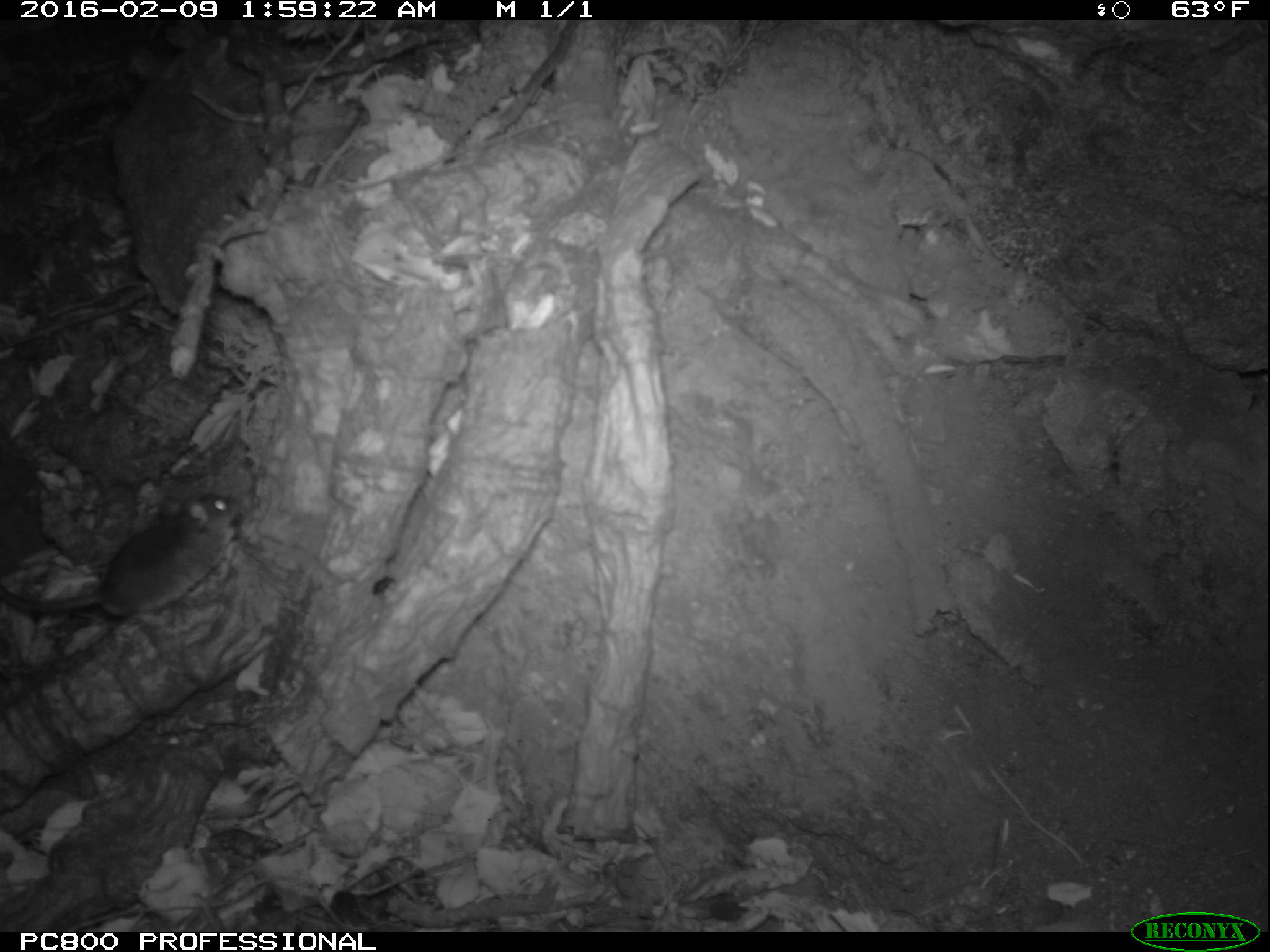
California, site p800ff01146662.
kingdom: Animalia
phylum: Chordata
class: Mammalia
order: Rodentia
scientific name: Rodentia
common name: rodent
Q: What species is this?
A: Rodent (Rodentia).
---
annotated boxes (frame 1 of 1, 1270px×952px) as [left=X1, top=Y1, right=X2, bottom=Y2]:
rodent: [left=2, top=492, right=239, bottom=612]